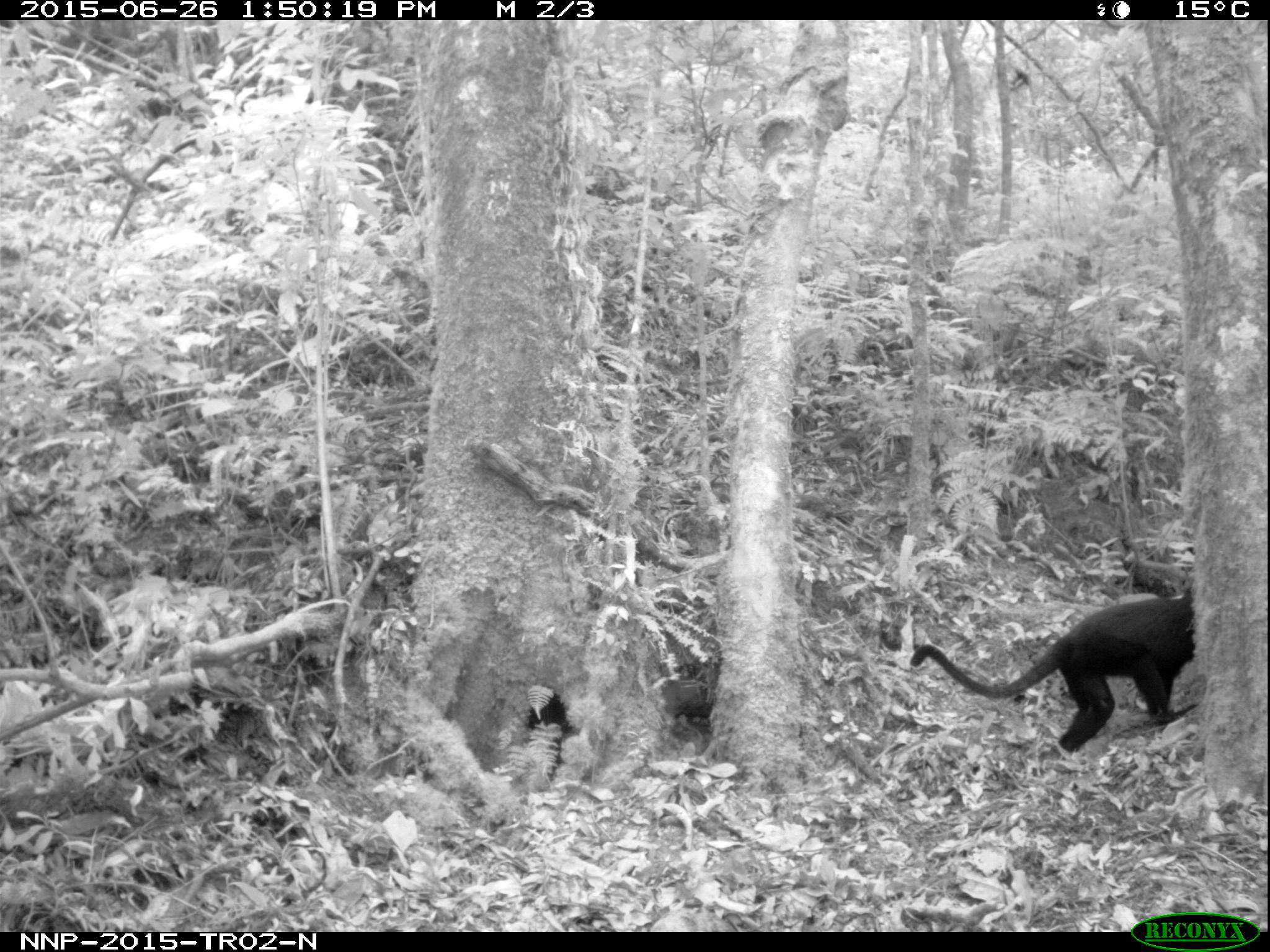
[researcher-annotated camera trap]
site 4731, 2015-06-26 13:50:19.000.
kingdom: Animalia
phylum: Chordata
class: Mammalia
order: Primates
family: Cercopithecidae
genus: Allochrocebus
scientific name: Allochrocebus lhoesti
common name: l'hoest's monkey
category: cercopithecus lhoesti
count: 1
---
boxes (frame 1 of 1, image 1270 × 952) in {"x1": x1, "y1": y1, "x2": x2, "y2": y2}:
cercopithecus lhoesti: {"x1": 909, "y1": 586, "x2": 1195, "y2": 753}